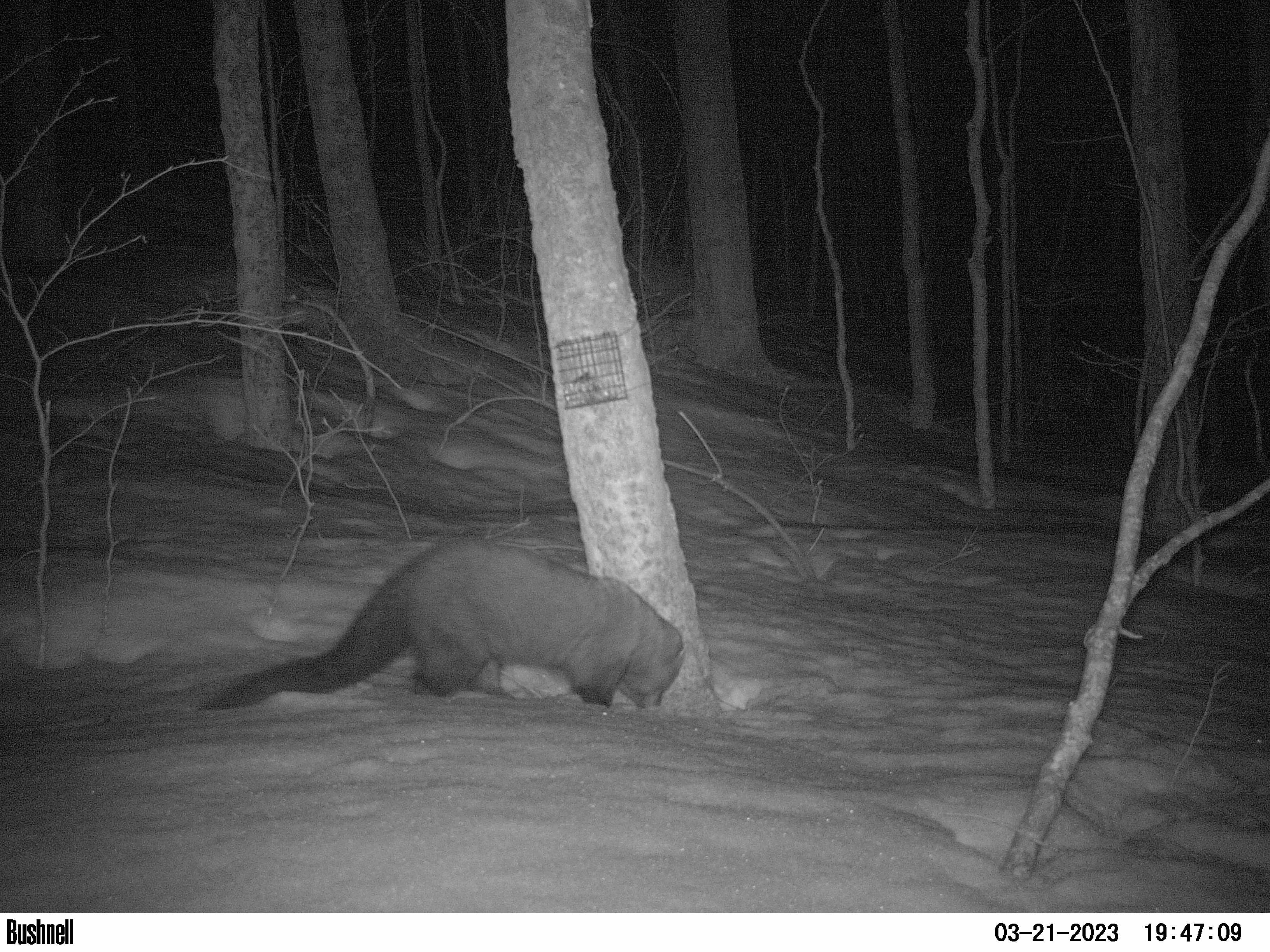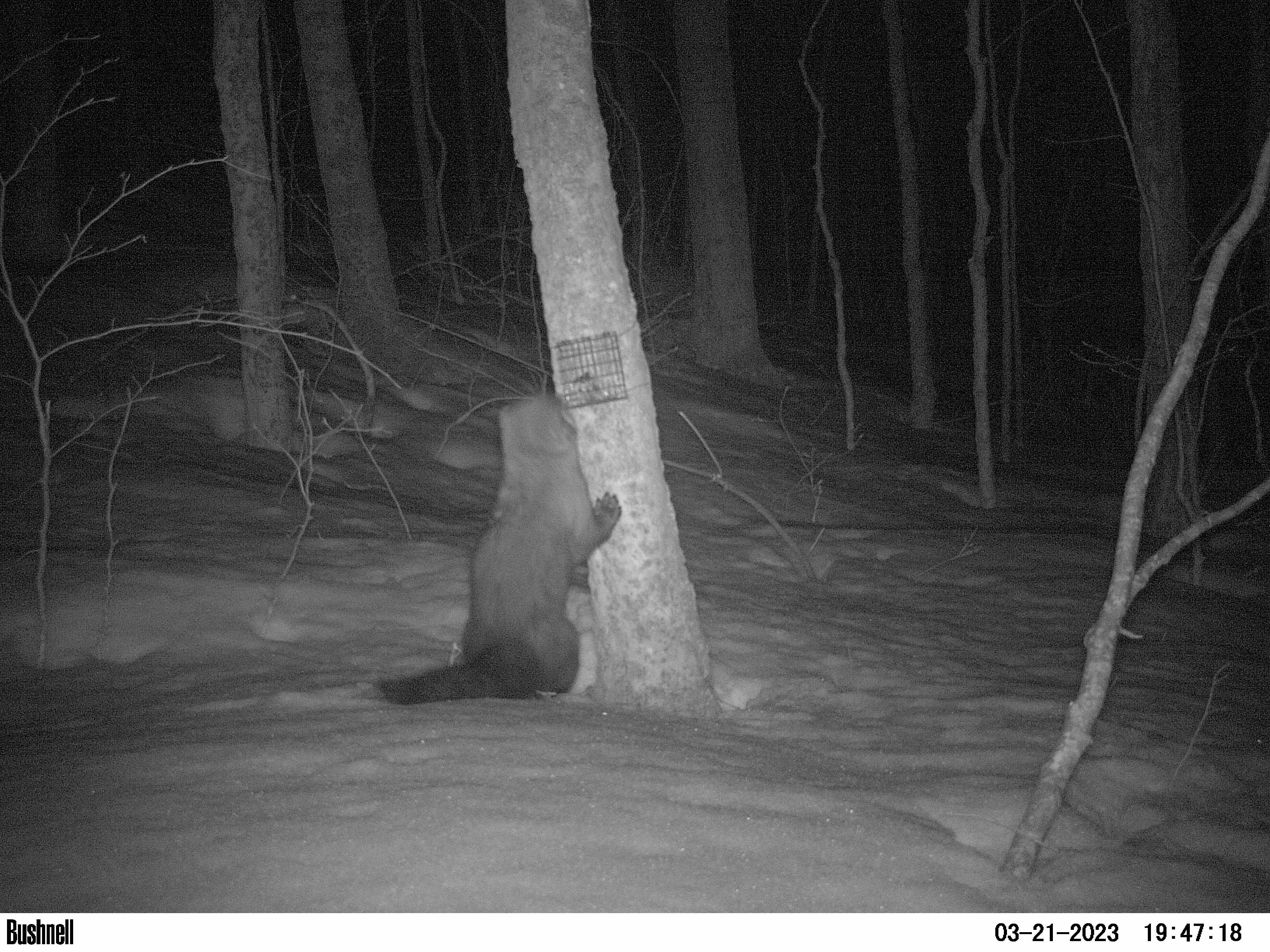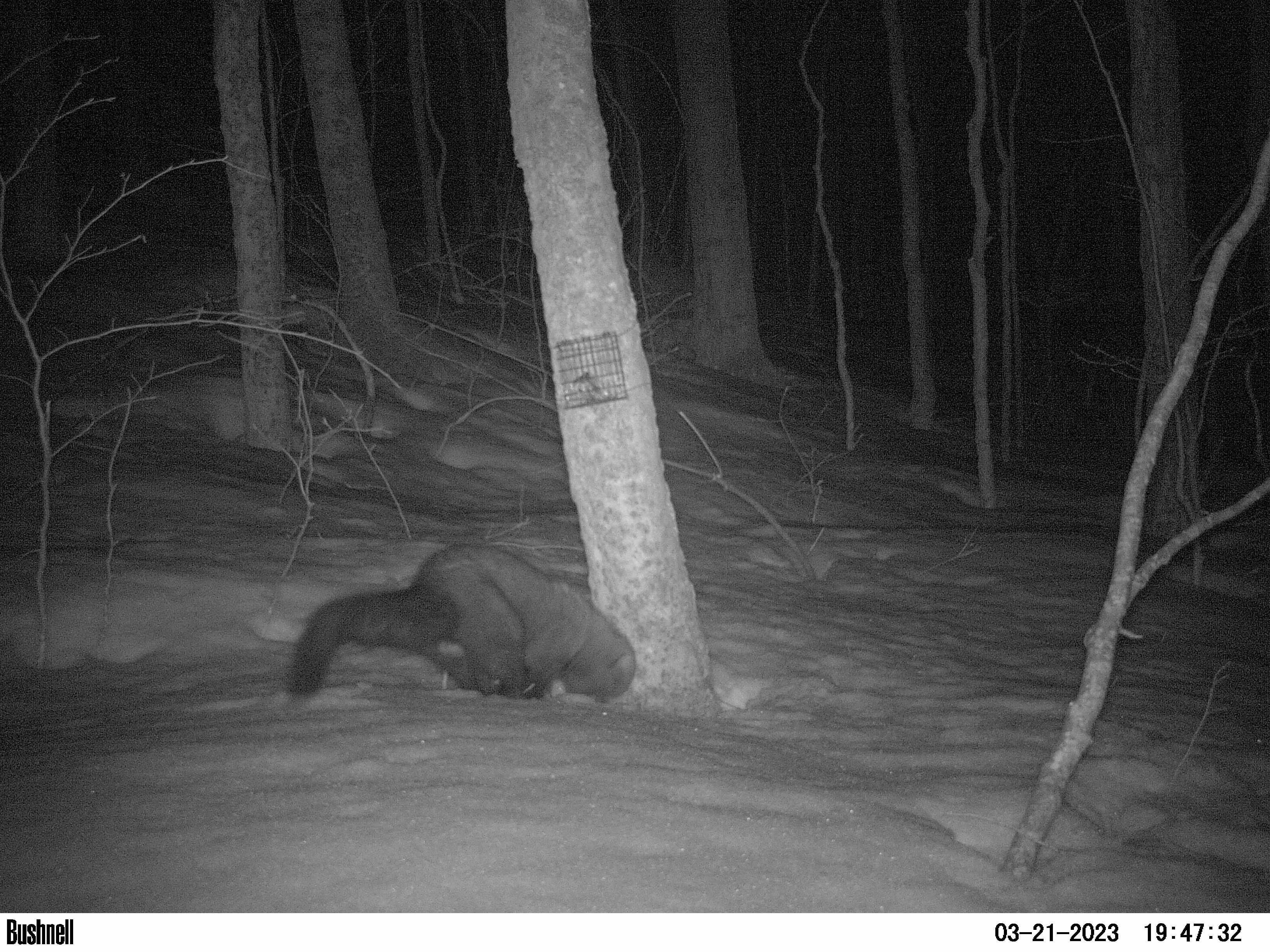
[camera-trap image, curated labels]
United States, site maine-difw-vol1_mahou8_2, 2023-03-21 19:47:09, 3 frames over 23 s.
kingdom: Animalia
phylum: Chordata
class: Mammalia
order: Carnivora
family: Mustelidae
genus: Pekania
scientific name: Pekania pennanti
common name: fisher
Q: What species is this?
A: Fisher (Pekania pennanti).